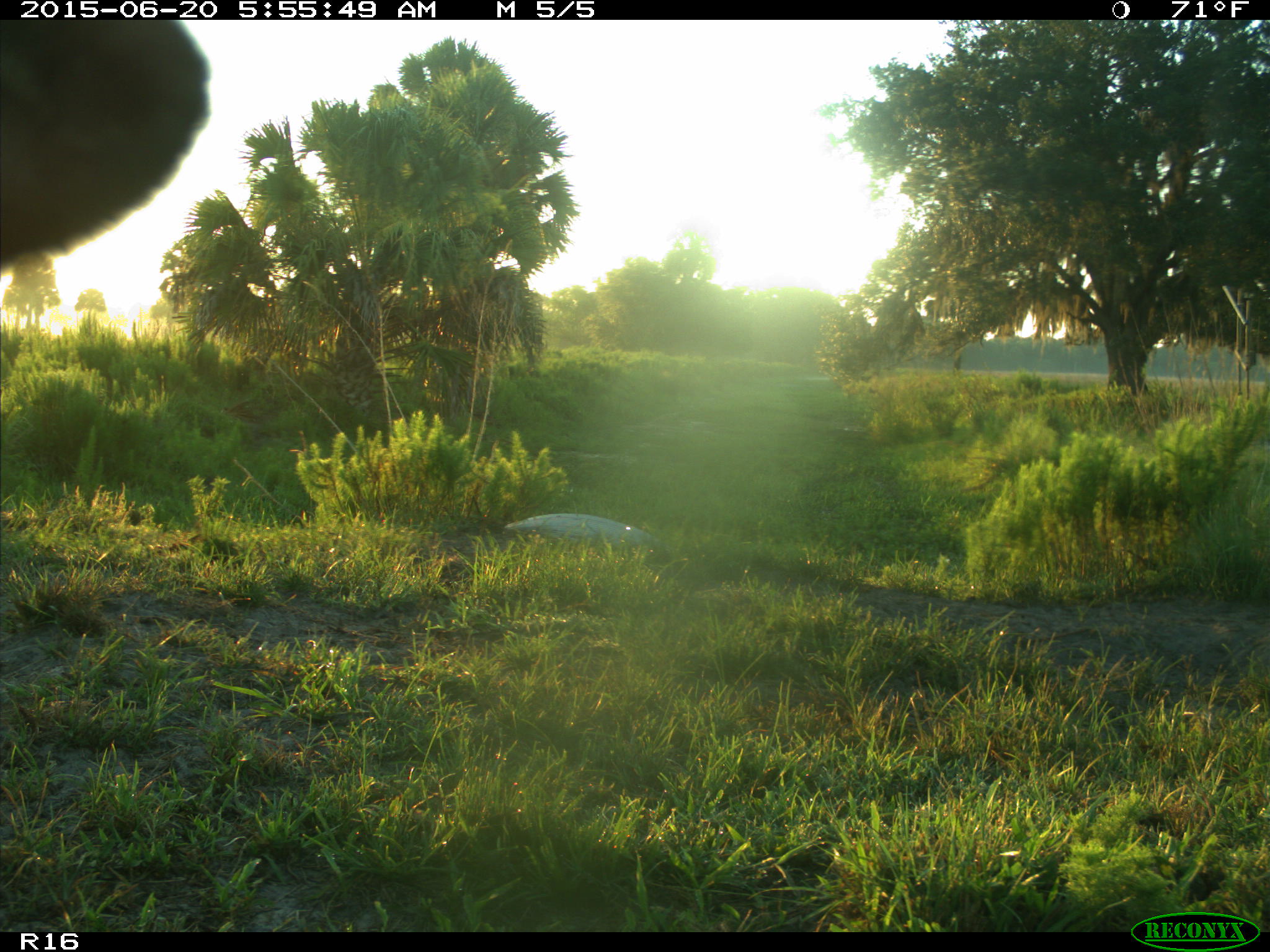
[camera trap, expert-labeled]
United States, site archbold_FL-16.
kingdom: Animalia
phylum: Chordata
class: Mammalia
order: Artiodactyla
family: Bovidae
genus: Bos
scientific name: Bos taurus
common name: domestic cow